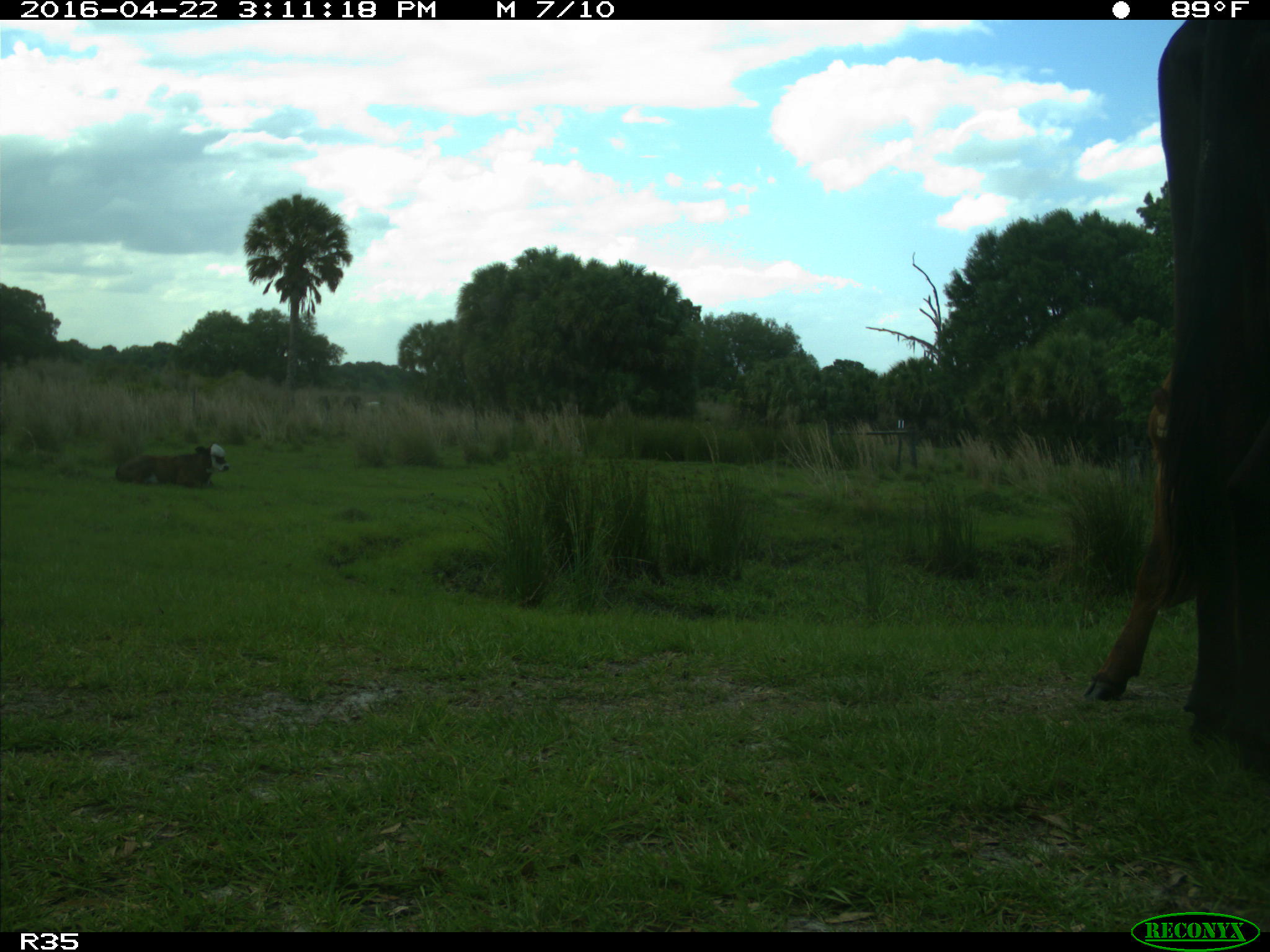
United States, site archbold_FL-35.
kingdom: Animalia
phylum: Chordata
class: Mammalia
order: Artiodactyla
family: Bovidae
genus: Bos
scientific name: Bos taurus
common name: domestic cow